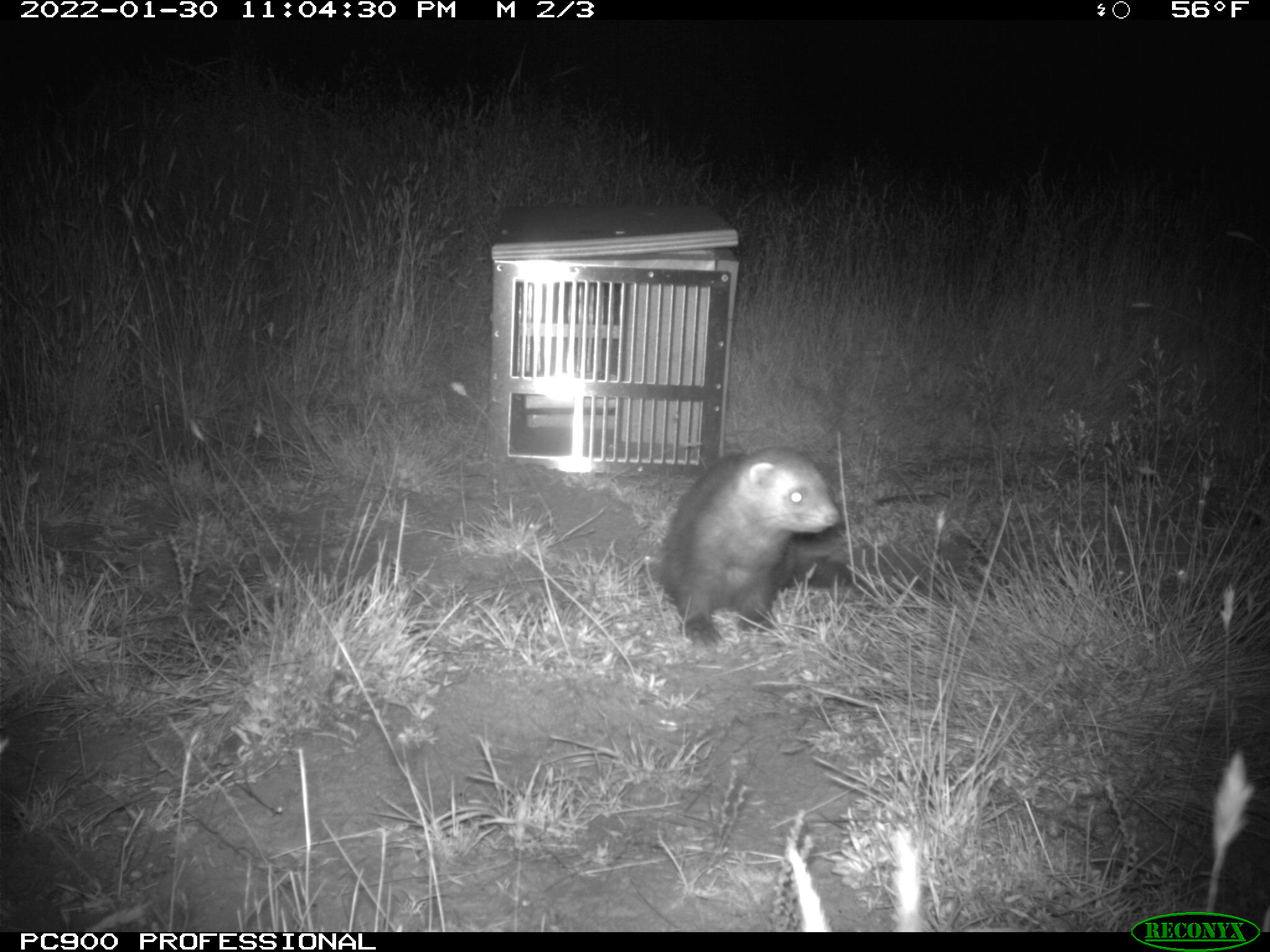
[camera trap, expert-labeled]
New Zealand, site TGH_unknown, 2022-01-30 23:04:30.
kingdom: Animalia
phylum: Chordata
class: Mammalia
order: Carnivora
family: Mustelidae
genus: Mustela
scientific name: Mustela furo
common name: ferret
Ferret (Mustela furo).